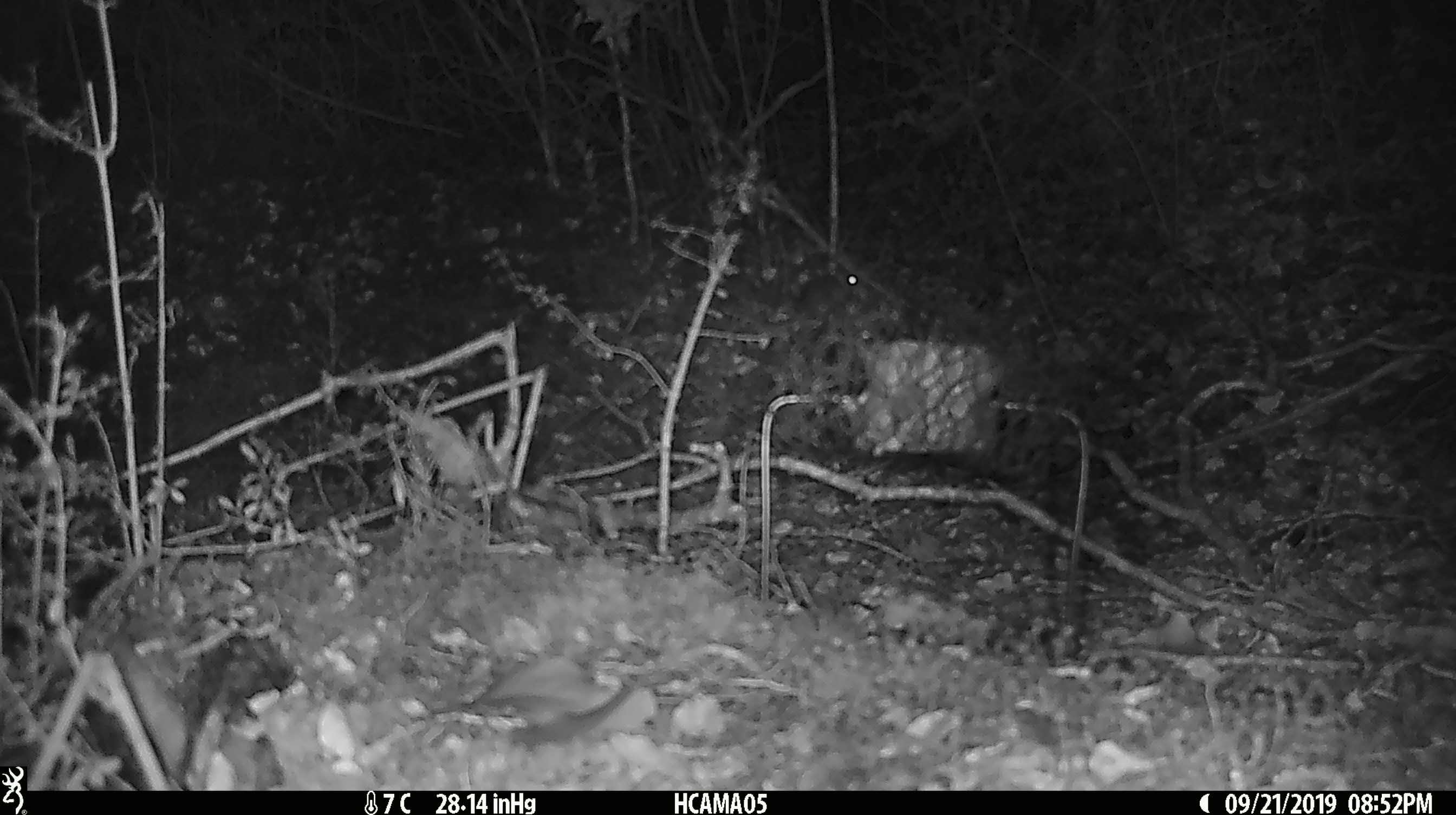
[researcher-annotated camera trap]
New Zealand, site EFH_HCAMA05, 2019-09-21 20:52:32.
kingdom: Animalia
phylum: Chordata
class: Mammalia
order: Rodentia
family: Muridae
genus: Mus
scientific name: Mus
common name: mouse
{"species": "mouse (Mus)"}